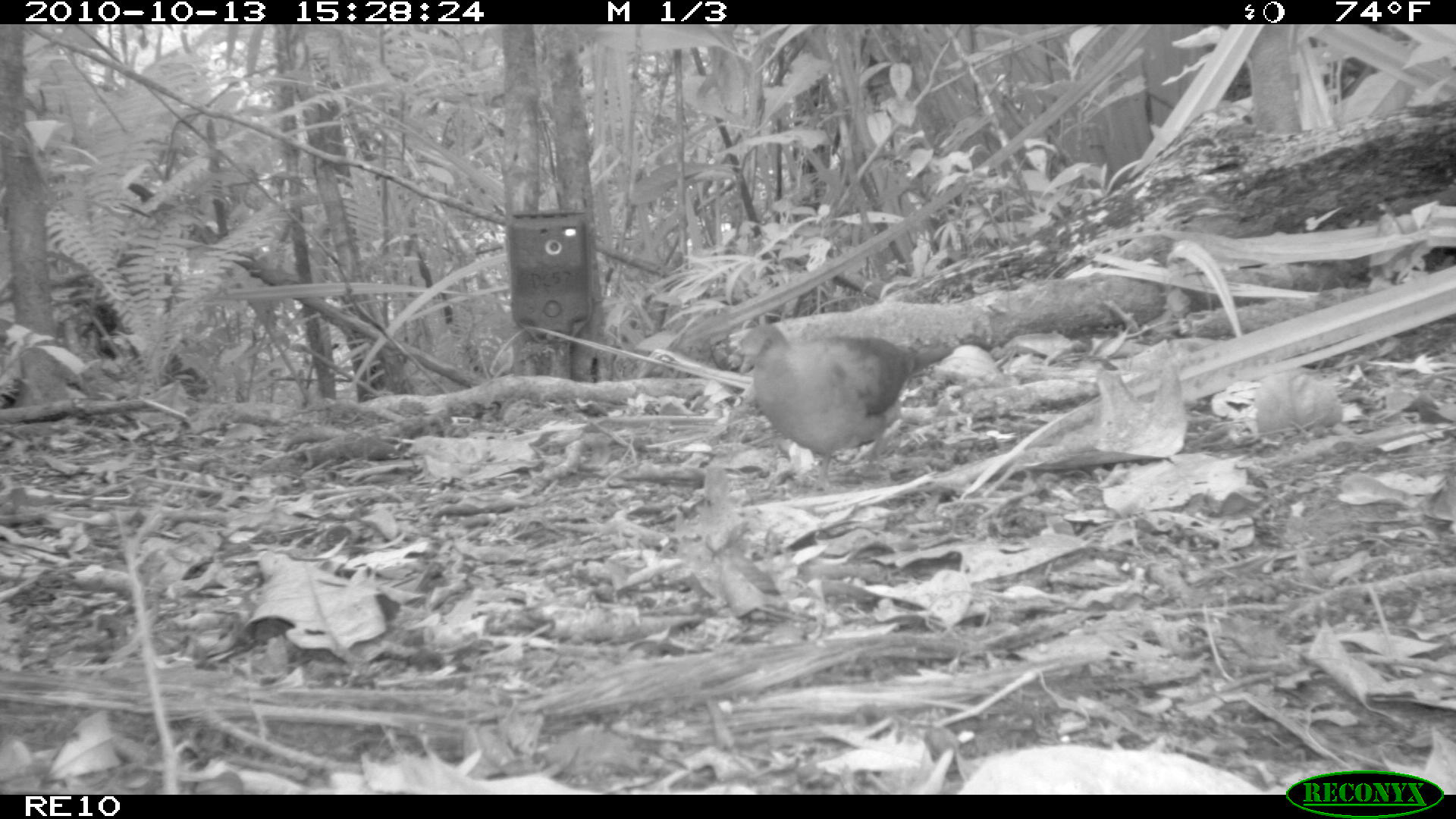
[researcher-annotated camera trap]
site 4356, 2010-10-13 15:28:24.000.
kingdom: Animalia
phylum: Chordata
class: Aves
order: Columbiformes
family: Columbidae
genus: Streptopelia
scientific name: Streptopelia picturata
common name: malagasy turtle dove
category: nesoenas picturata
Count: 1.